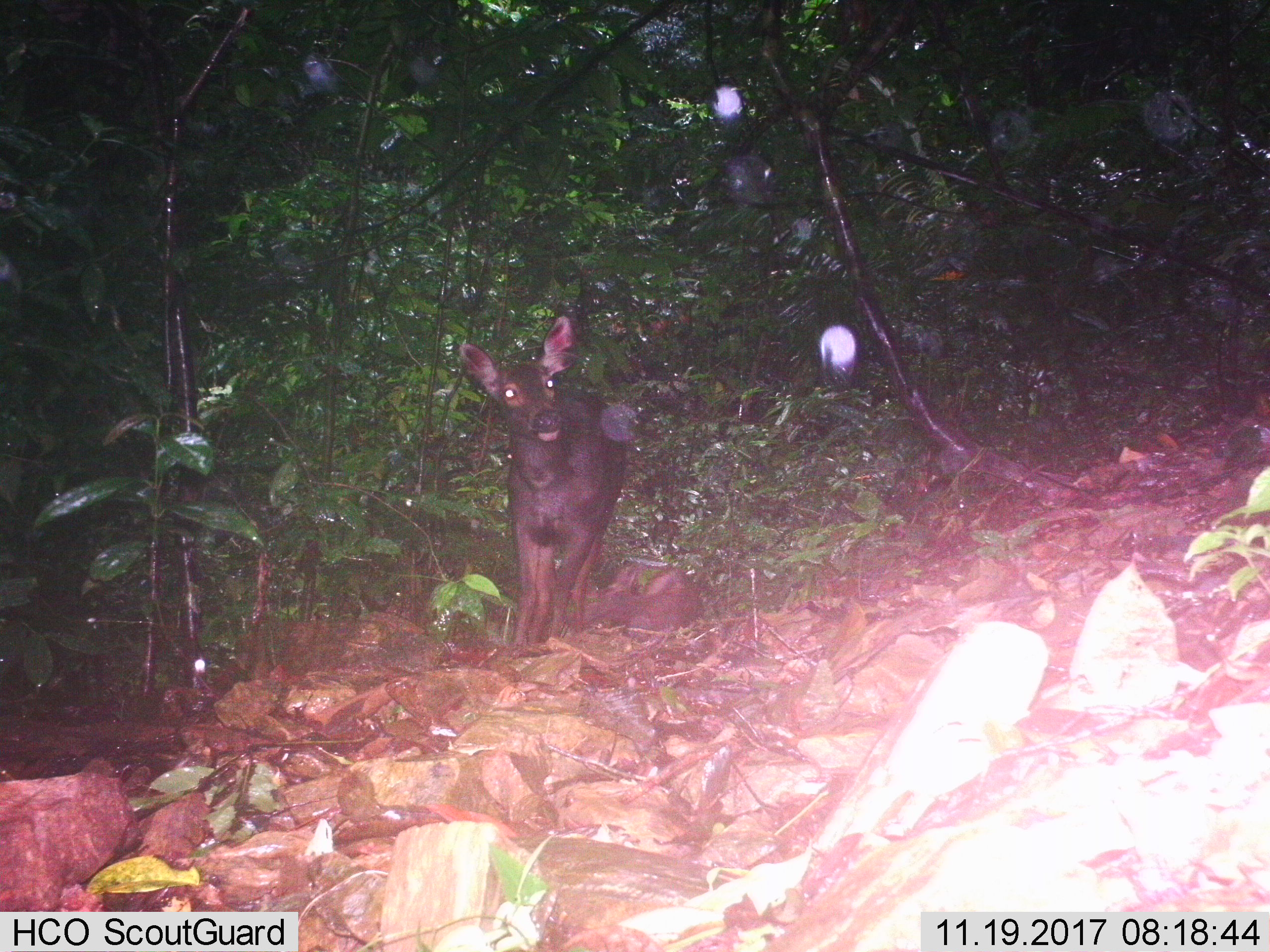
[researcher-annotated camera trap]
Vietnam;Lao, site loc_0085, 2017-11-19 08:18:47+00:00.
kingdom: Animalia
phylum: Chordata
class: Mammalia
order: Artiodactyla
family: Cervidae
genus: Rusa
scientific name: Rusa unicolor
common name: sambar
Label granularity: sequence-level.